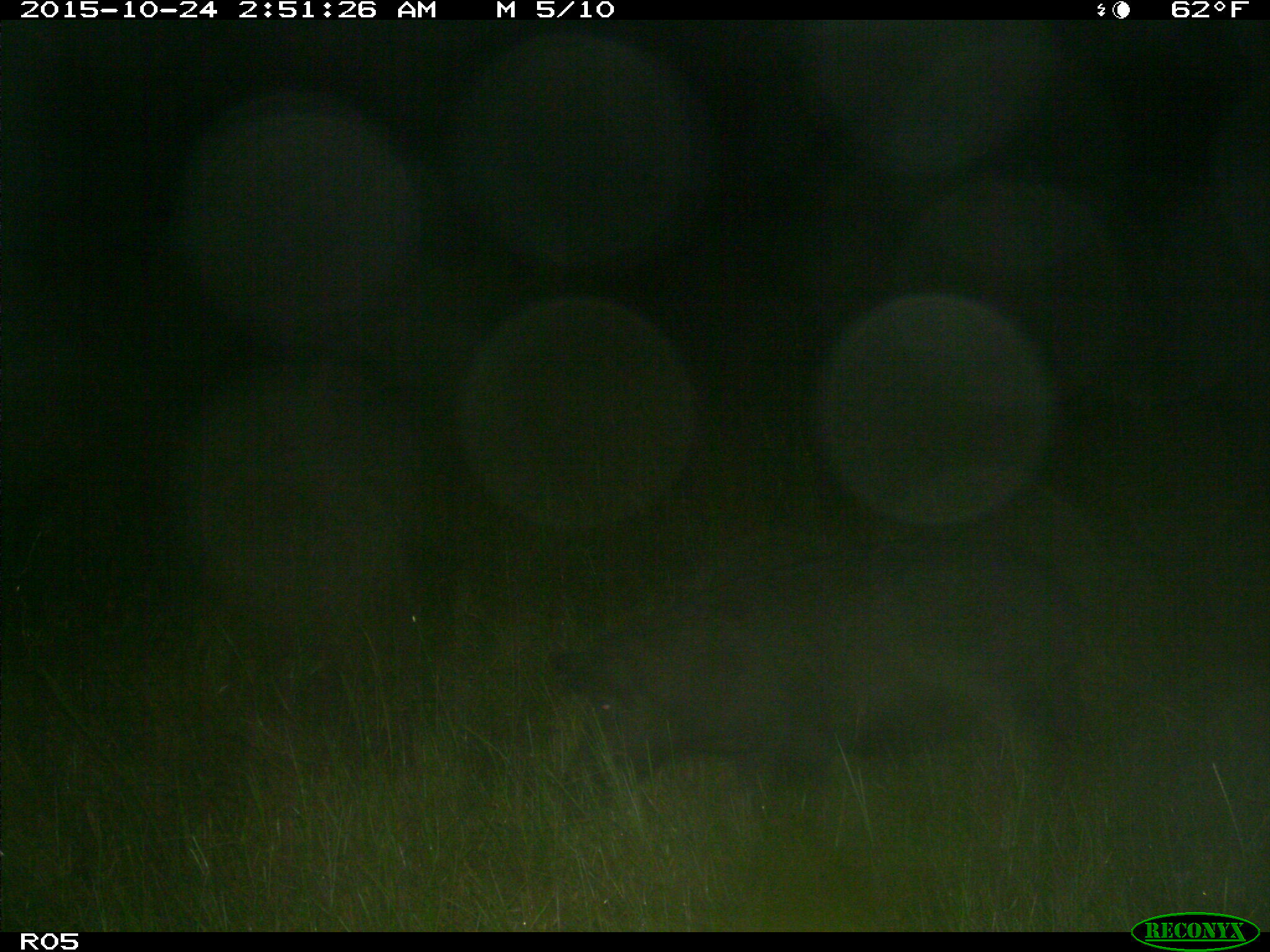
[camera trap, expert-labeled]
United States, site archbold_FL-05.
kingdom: Animalia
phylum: Chordata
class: Mammalia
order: Artiodactyla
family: Suidae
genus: Sus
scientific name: Sus scrofa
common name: wild boar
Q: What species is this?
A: Sus scrofa (wild boar).